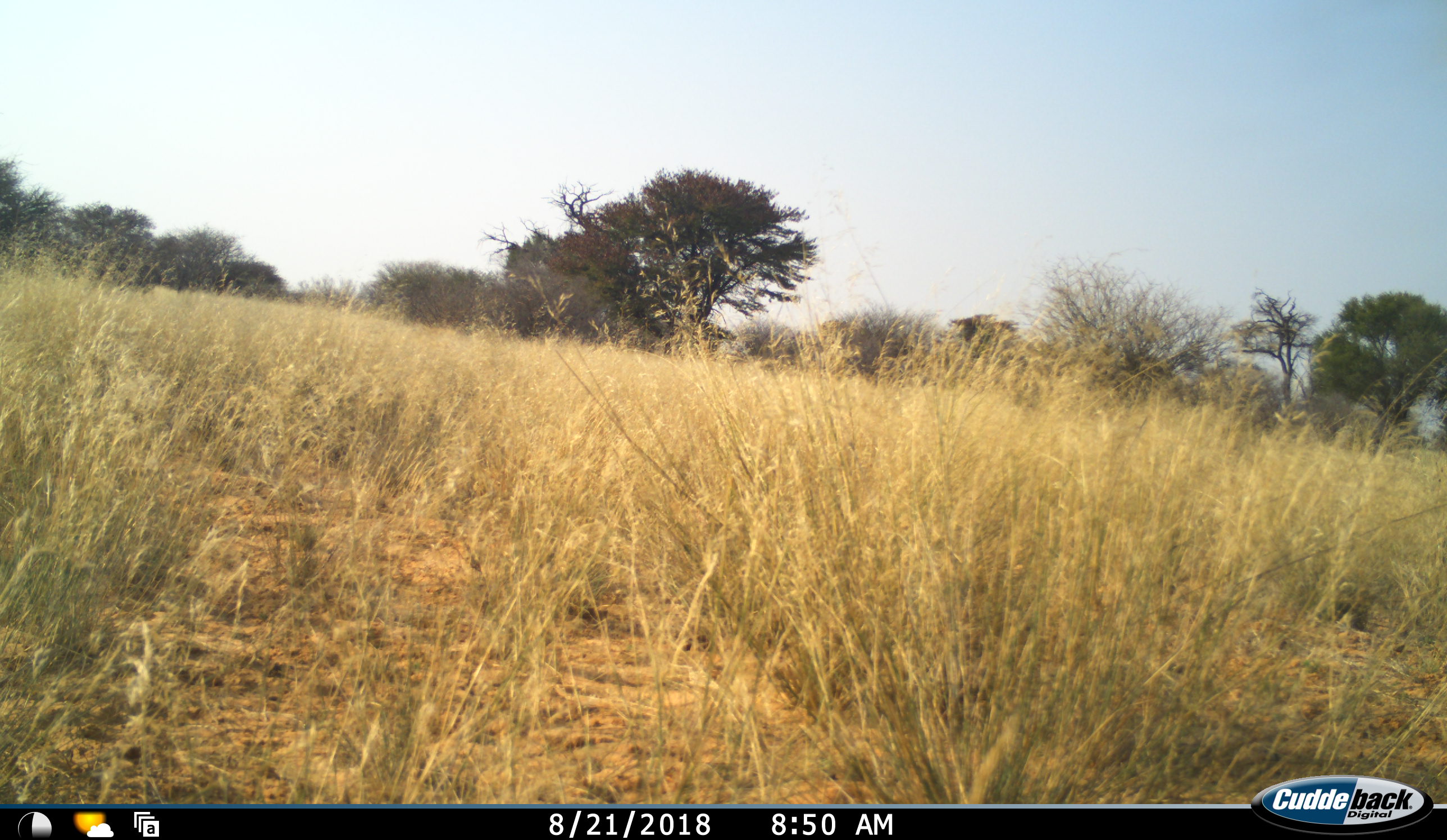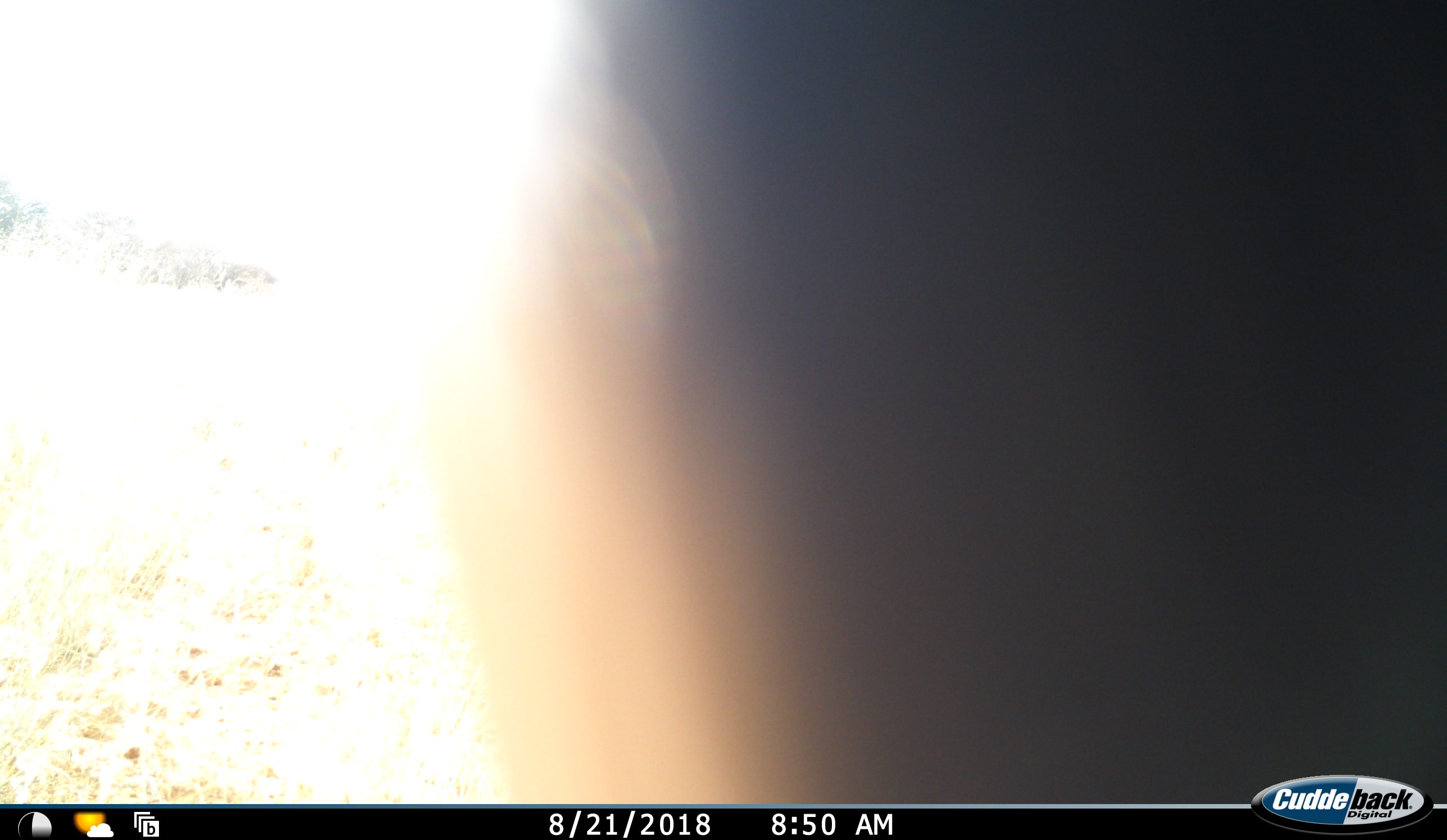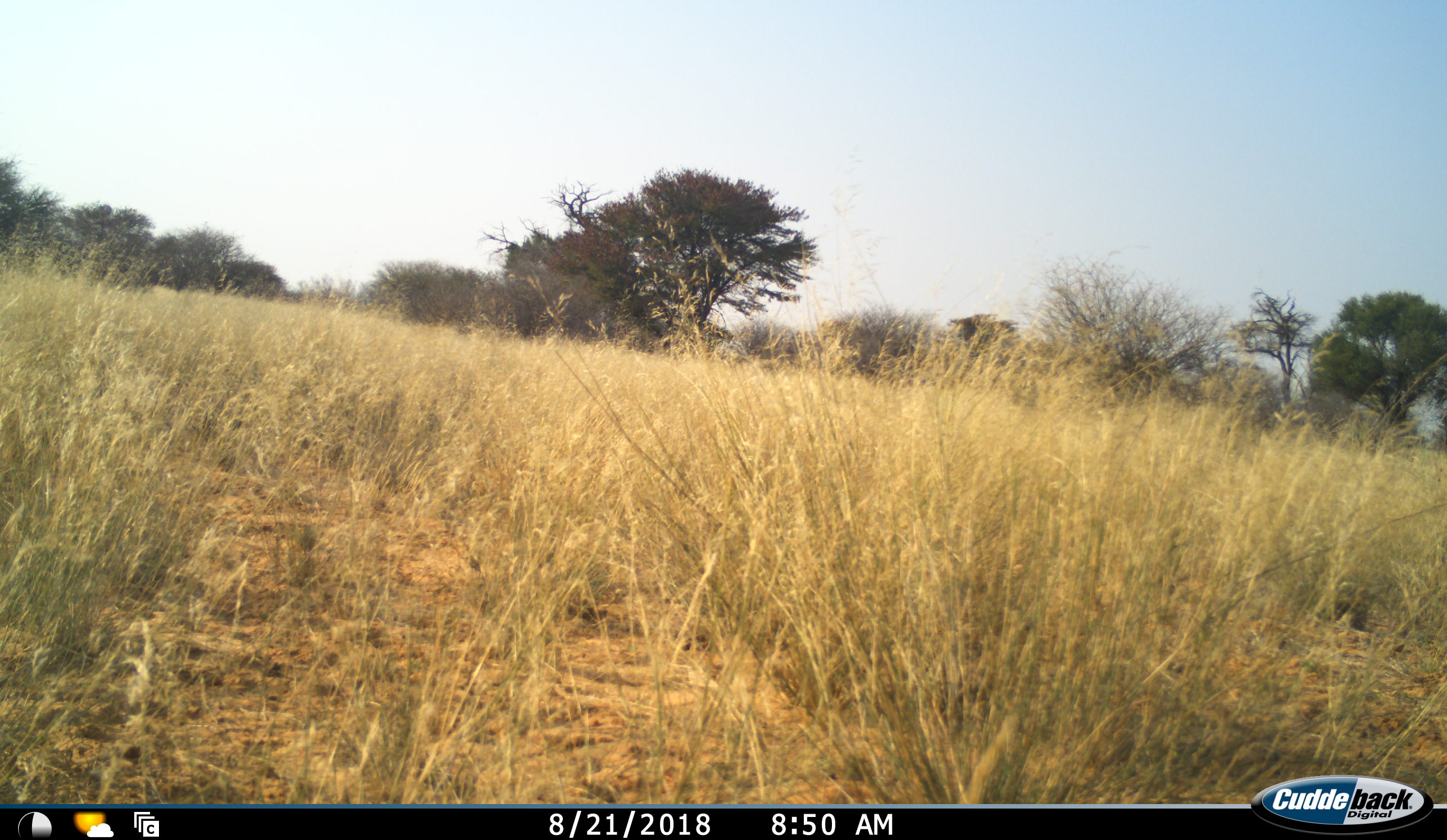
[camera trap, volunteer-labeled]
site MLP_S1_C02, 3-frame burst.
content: unidentified animal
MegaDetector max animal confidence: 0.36